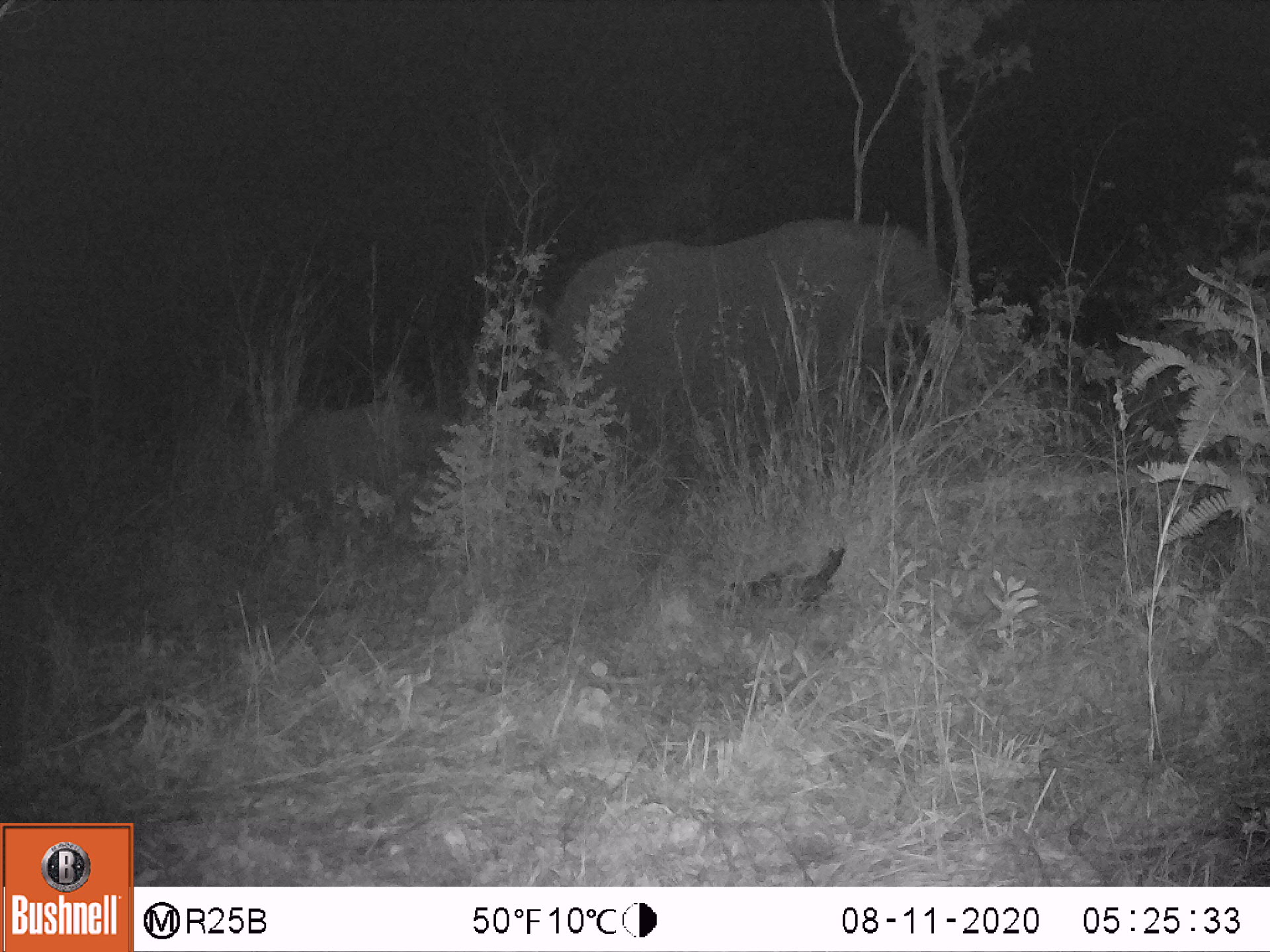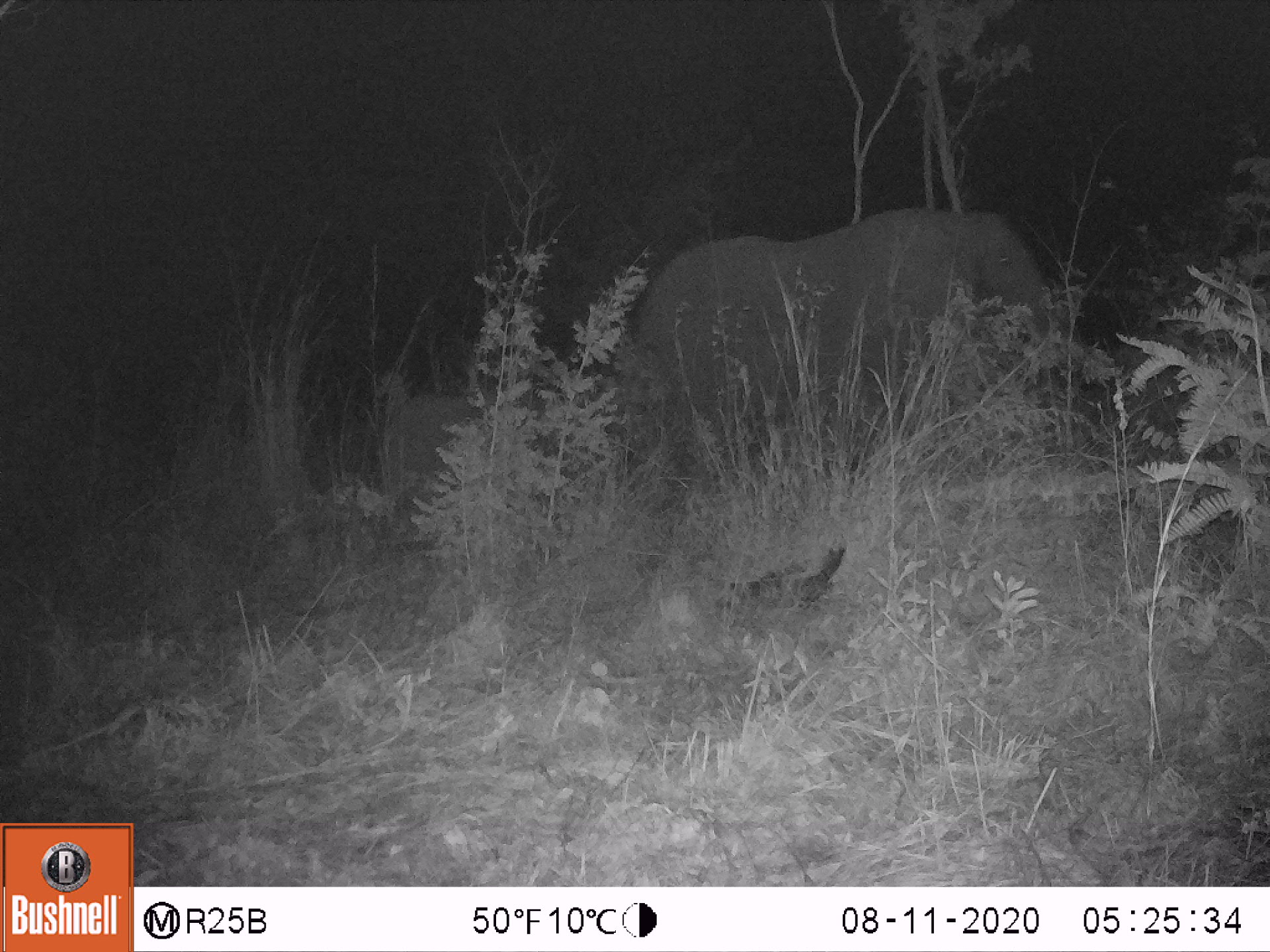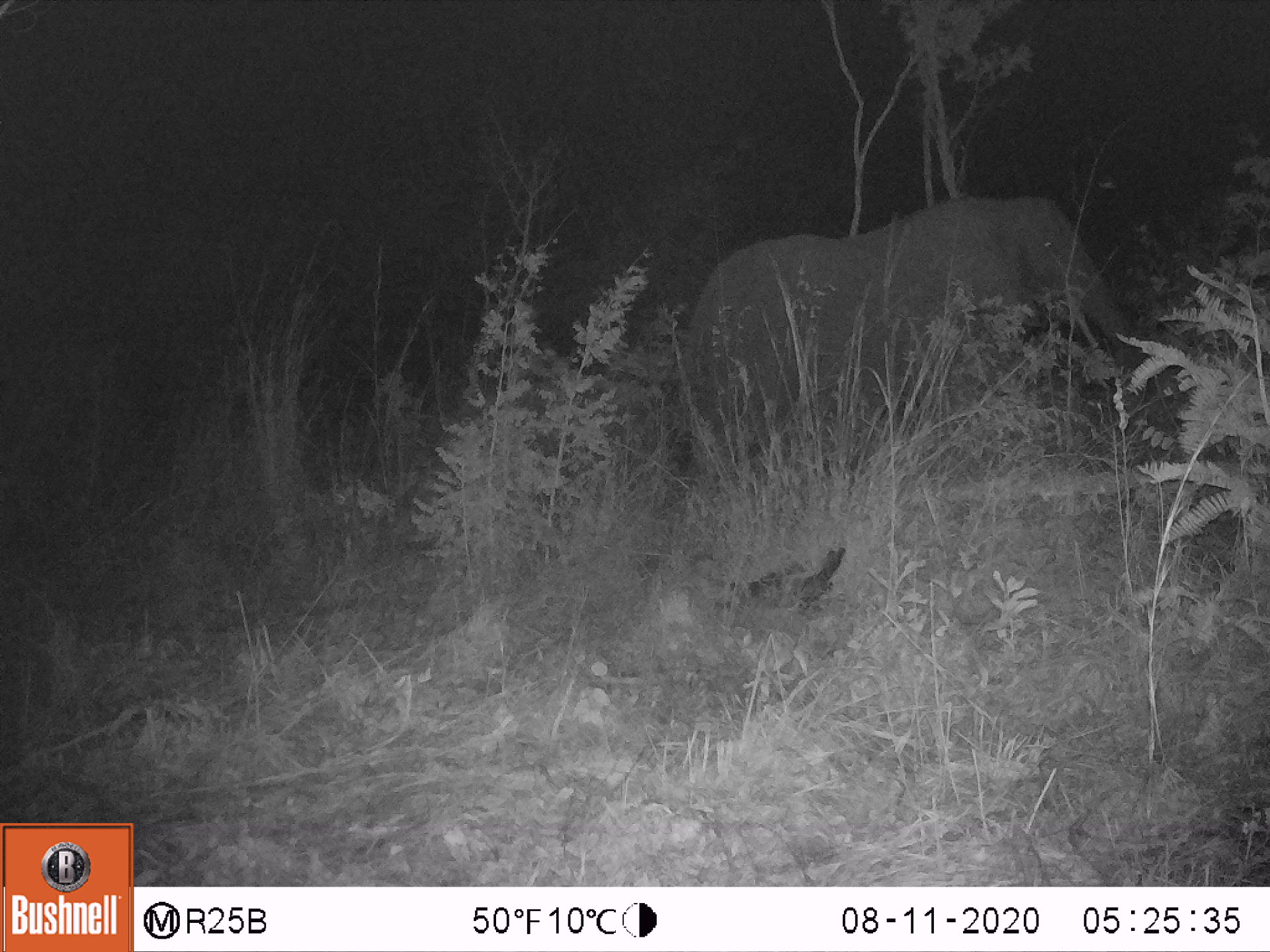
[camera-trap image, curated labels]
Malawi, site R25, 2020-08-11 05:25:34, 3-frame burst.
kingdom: Animalia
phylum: Chordata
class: Mammalia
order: Proboscidea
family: Elephantidae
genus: Loxodonta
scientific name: Loxodonta africana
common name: african savanna elephant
African savanna elephant (Loxodonta africana), count 2.